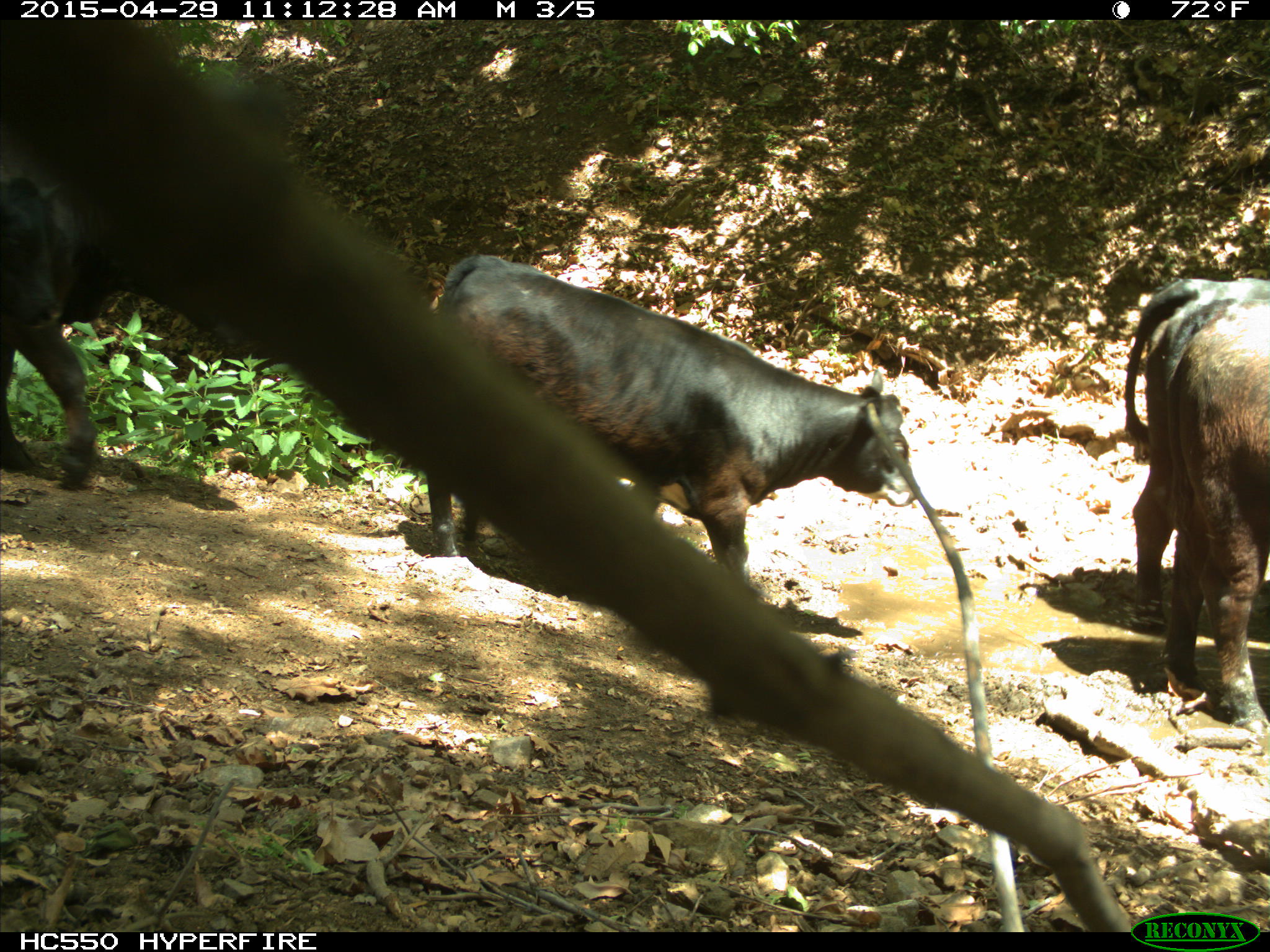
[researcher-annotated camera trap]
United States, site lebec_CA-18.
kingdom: Animalia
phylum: Chordata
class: Mammalia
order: Artiodactyla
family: Bovidae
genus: Bos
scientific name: Bos taurus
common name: domestic cow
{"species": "Bos taurus (domestic cow)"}